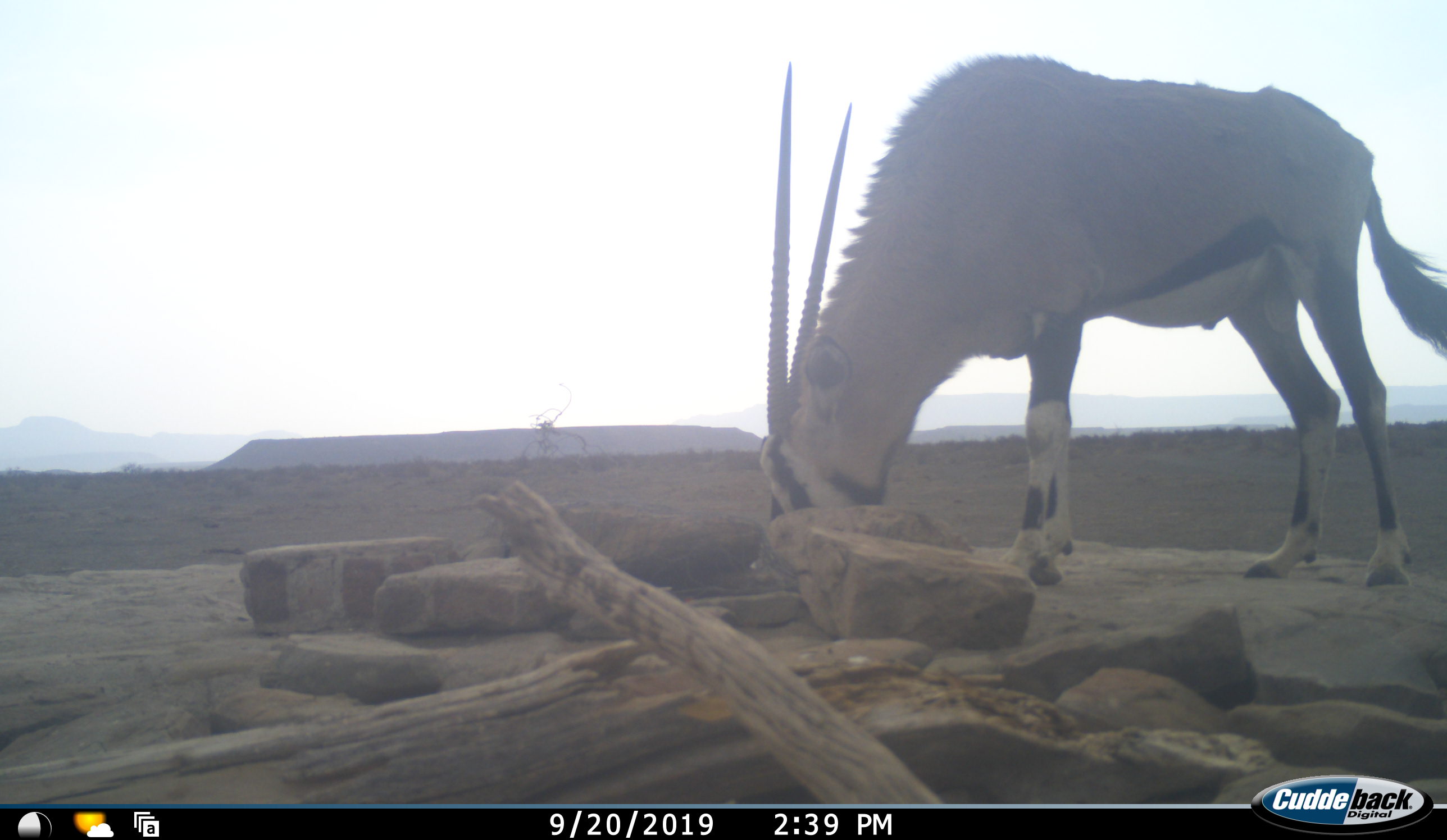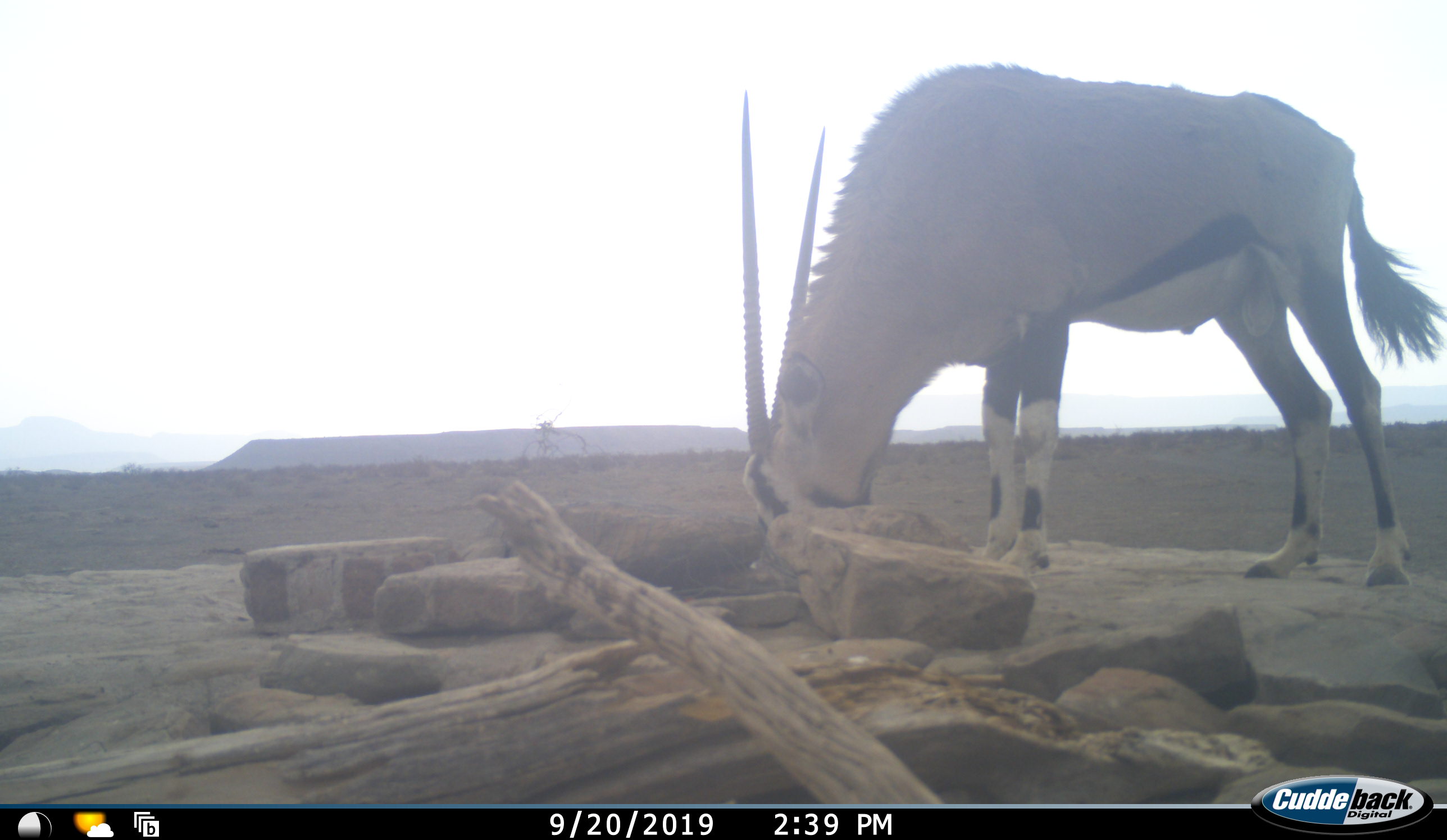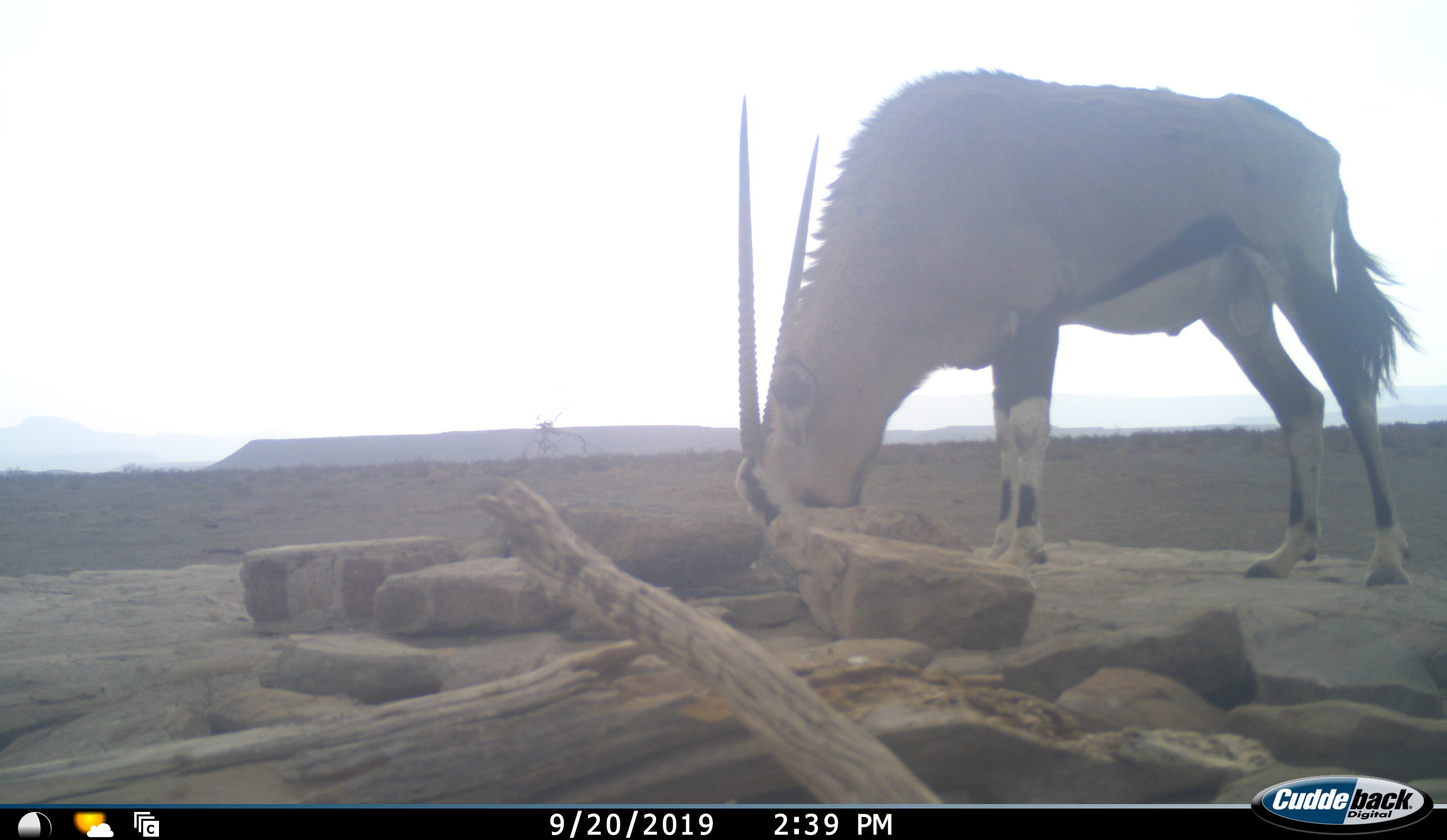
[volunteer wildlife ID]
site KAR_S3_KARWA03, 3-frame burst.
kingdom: Animalia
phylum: Chordata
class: Mammalia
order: Artiodactyla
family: Bovidae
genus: Oryx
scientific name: Oryx gazella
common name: gemsbok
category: oryx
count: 1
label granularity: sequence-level